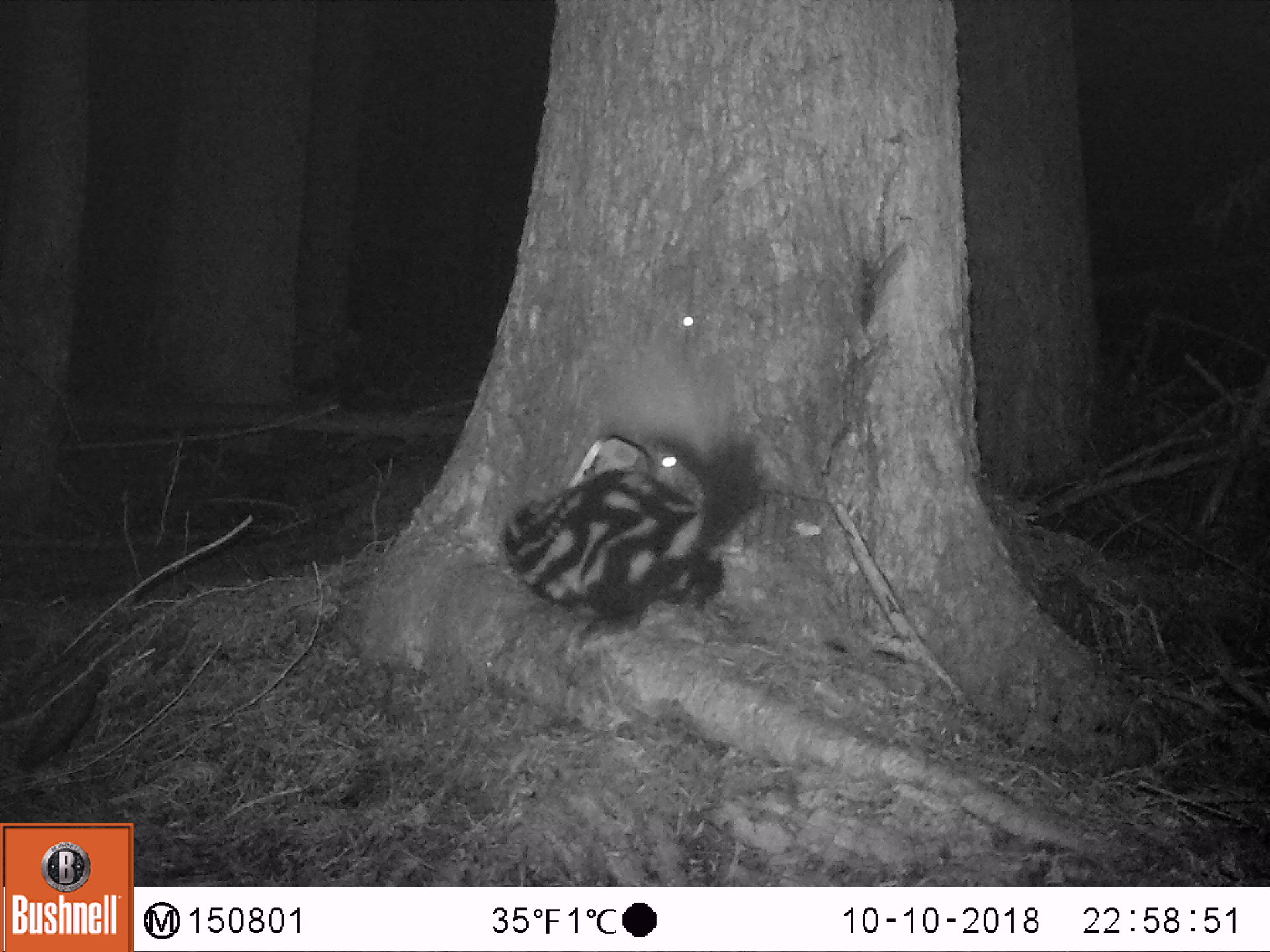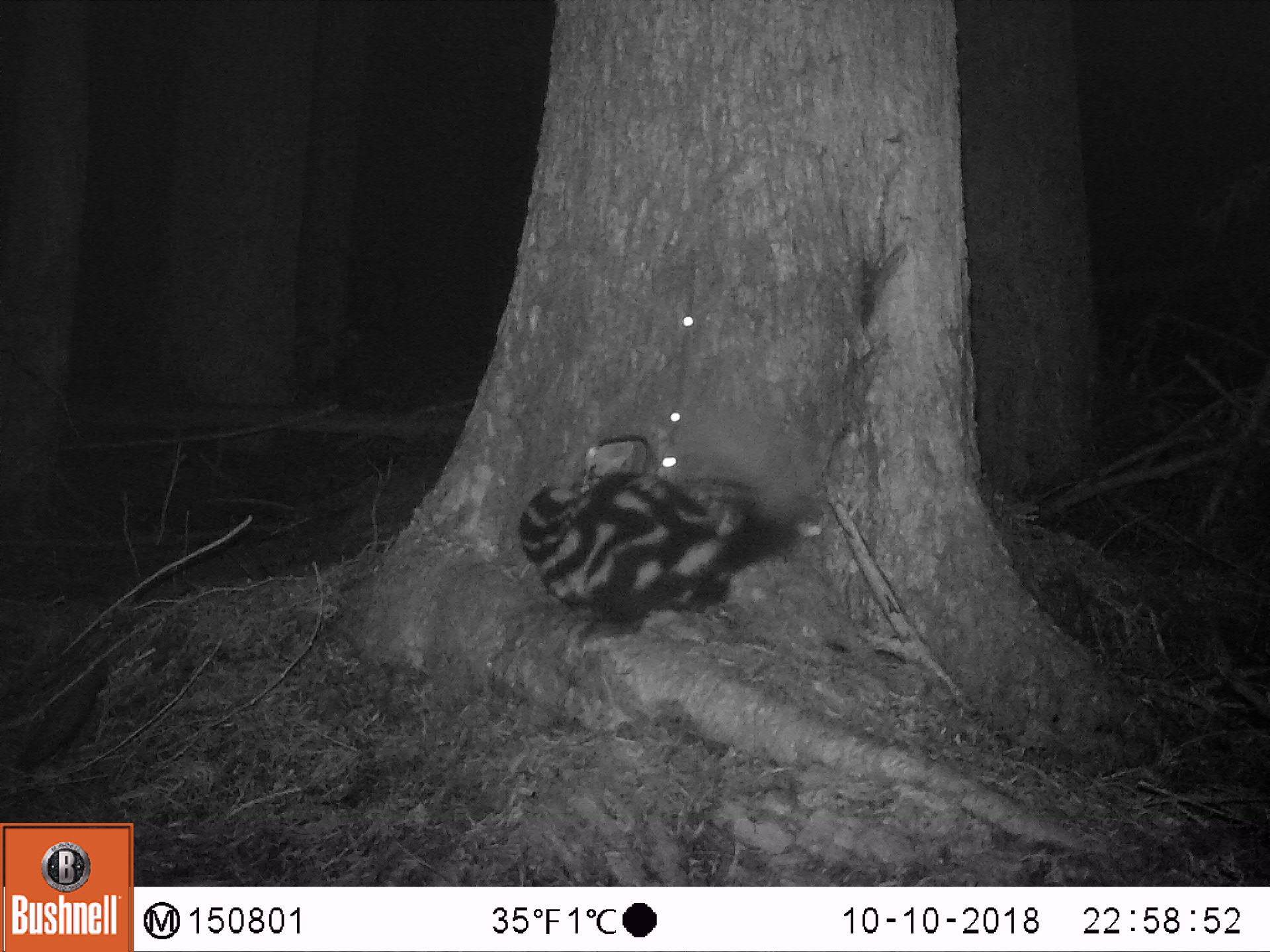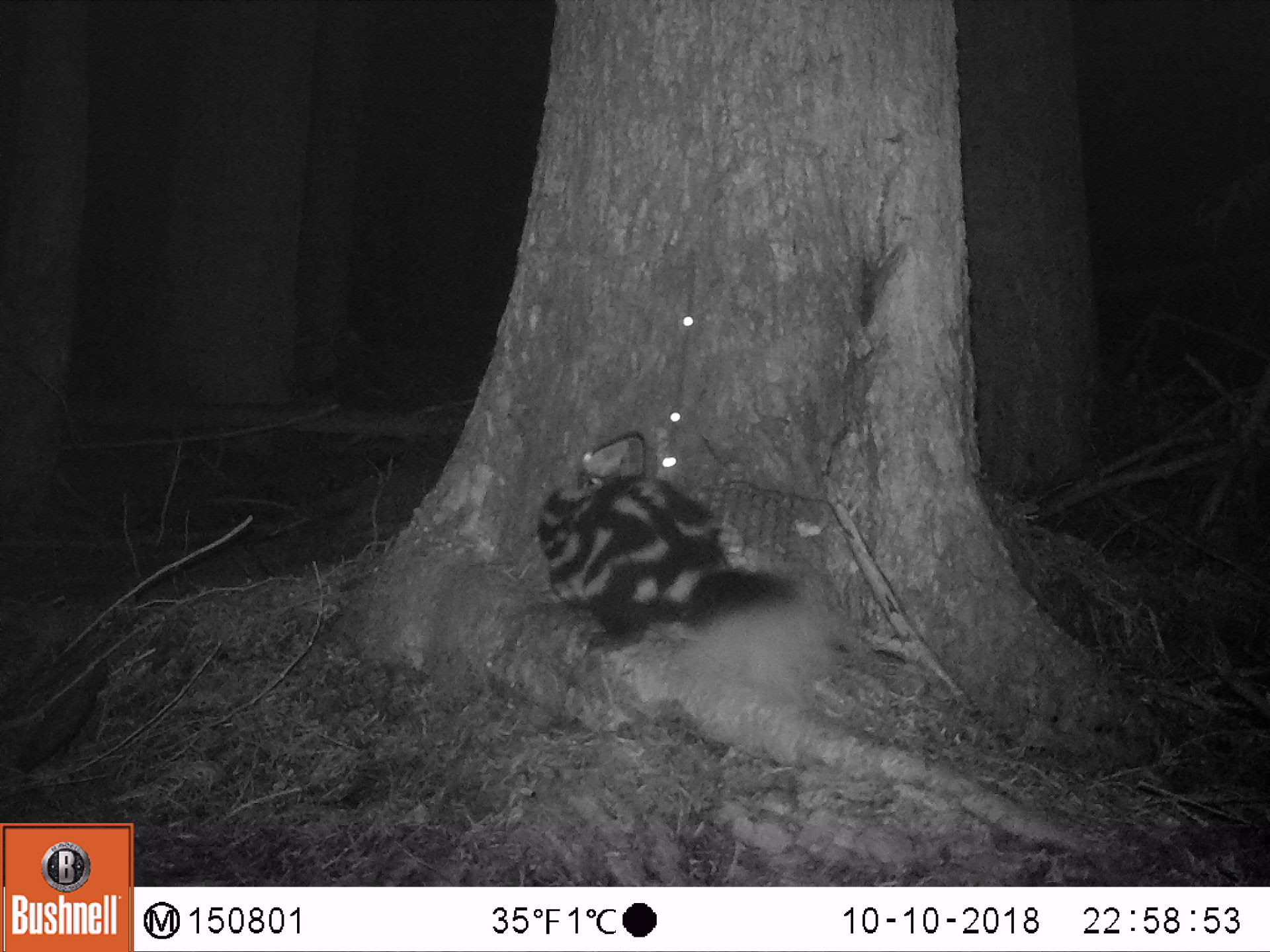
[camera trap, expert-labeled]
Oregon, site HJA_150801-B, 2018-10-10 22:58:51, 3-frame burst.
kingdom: Animalia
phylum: Chordata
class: Mammalia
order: Carnivora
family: Mephitidae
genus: Spilogale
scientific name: Spilogale gracilis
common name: western spotted skunk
Western spotted skunk (Spilogale gracilis).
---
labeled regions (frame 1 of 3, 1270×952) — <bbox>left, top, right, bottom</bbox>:
western spotted skunk: <bbox>492, 335, 777, 641</bbox>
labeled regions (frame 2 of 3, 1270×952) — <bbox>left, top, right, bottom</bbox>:
western spotted skunk: <bbox>491, 353, 821, 670</bbox>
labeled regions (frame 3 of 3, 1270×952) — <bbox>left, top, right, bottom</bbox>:
western spotted skunk: <bbox>511, 442, 865, 740</bbox>